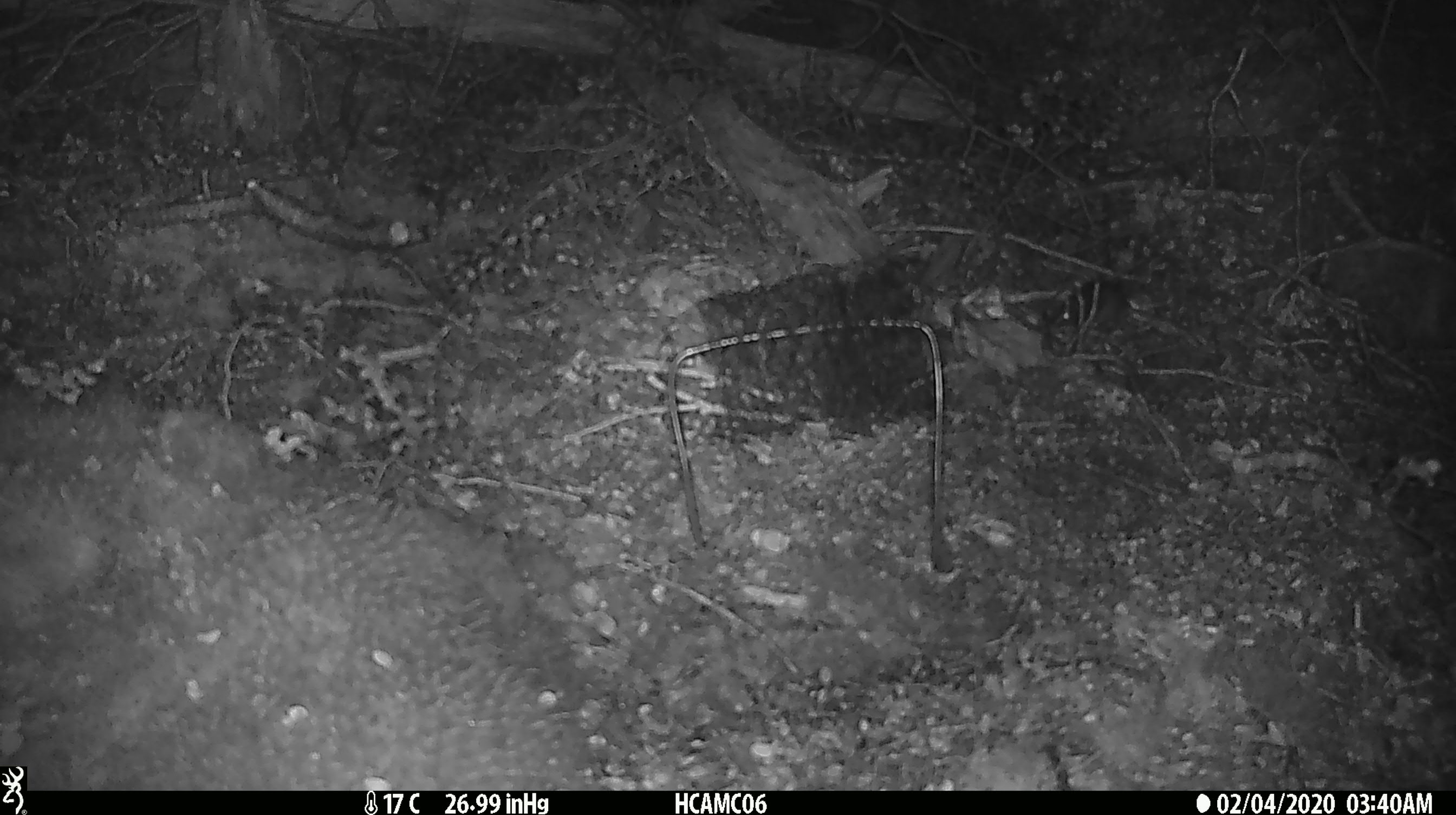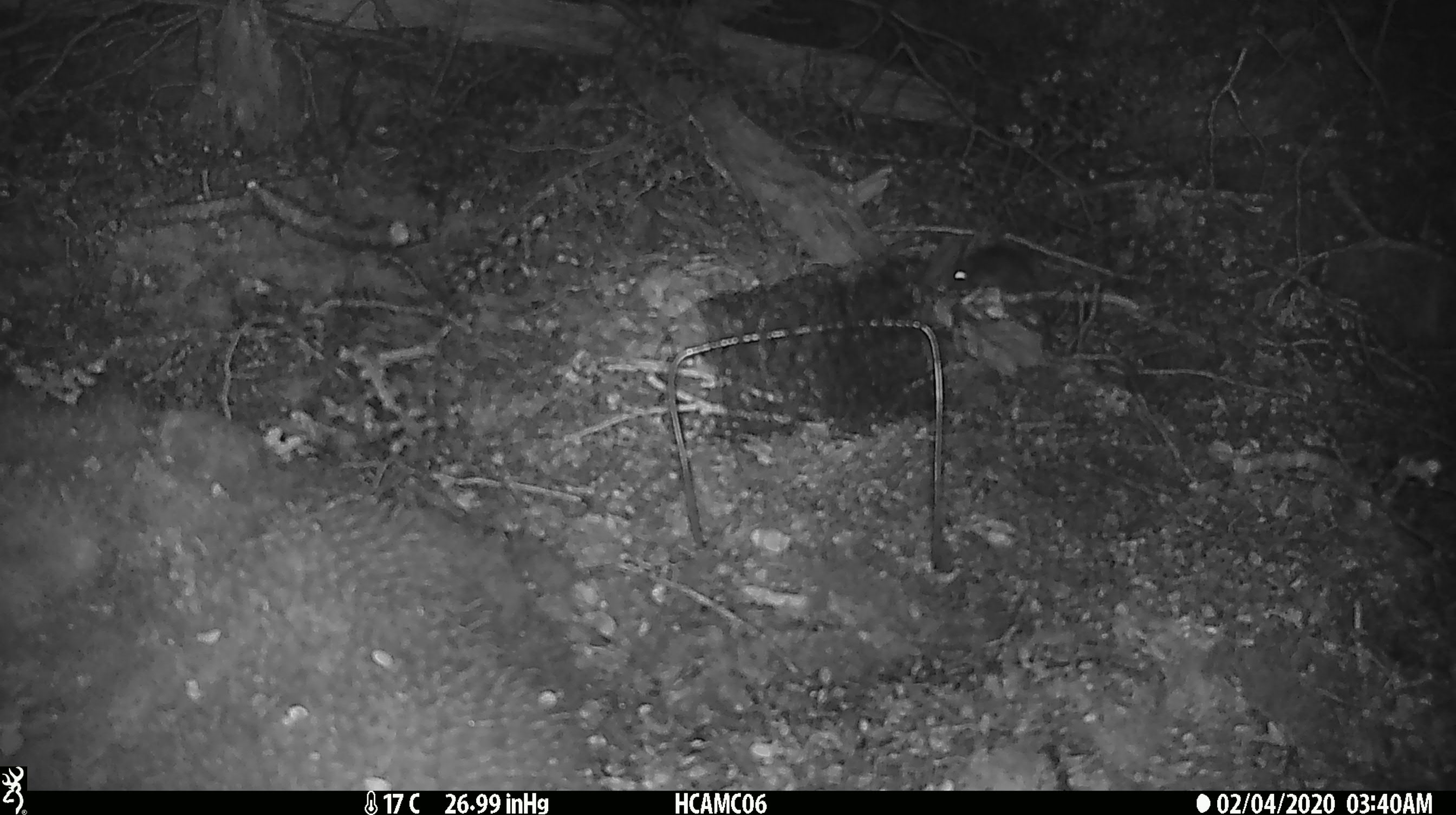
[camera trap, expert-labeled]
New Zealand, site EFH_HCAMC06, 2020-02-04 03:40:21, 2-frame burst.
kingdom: Animalia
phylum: Chordata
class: Mammalia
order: Rodentia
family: Muridae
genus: Mus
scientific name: Mus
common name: mouse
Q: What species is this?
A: Mouse (Mus).